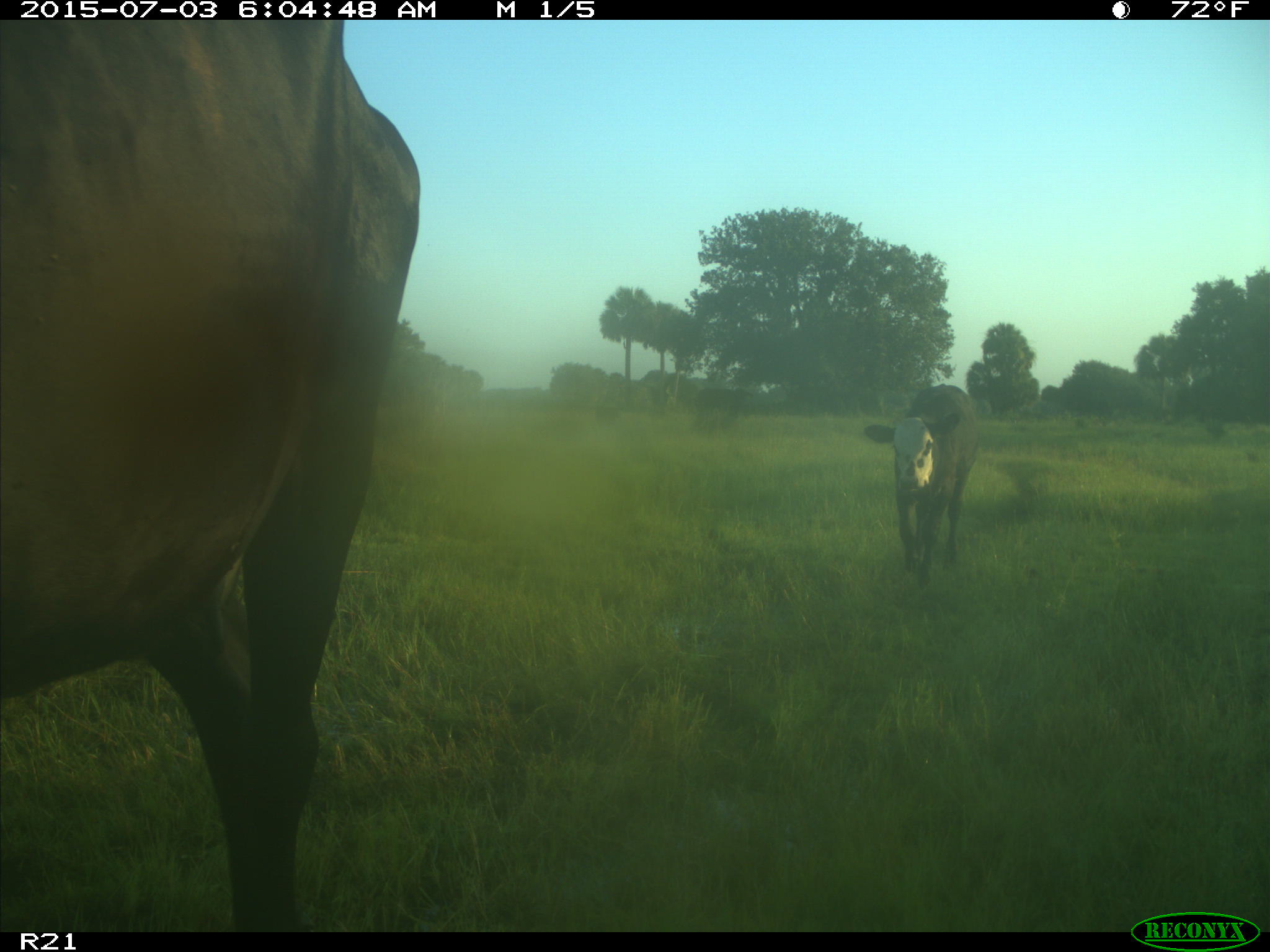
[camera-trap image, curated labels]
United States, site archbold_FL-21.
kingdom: Animalia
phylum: Chordata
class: Mammalia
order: Artiodactyla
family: Bovidae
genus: Bos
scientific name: Bos taurus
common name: domestic cow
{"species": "Bos taurus (domestic cow)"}